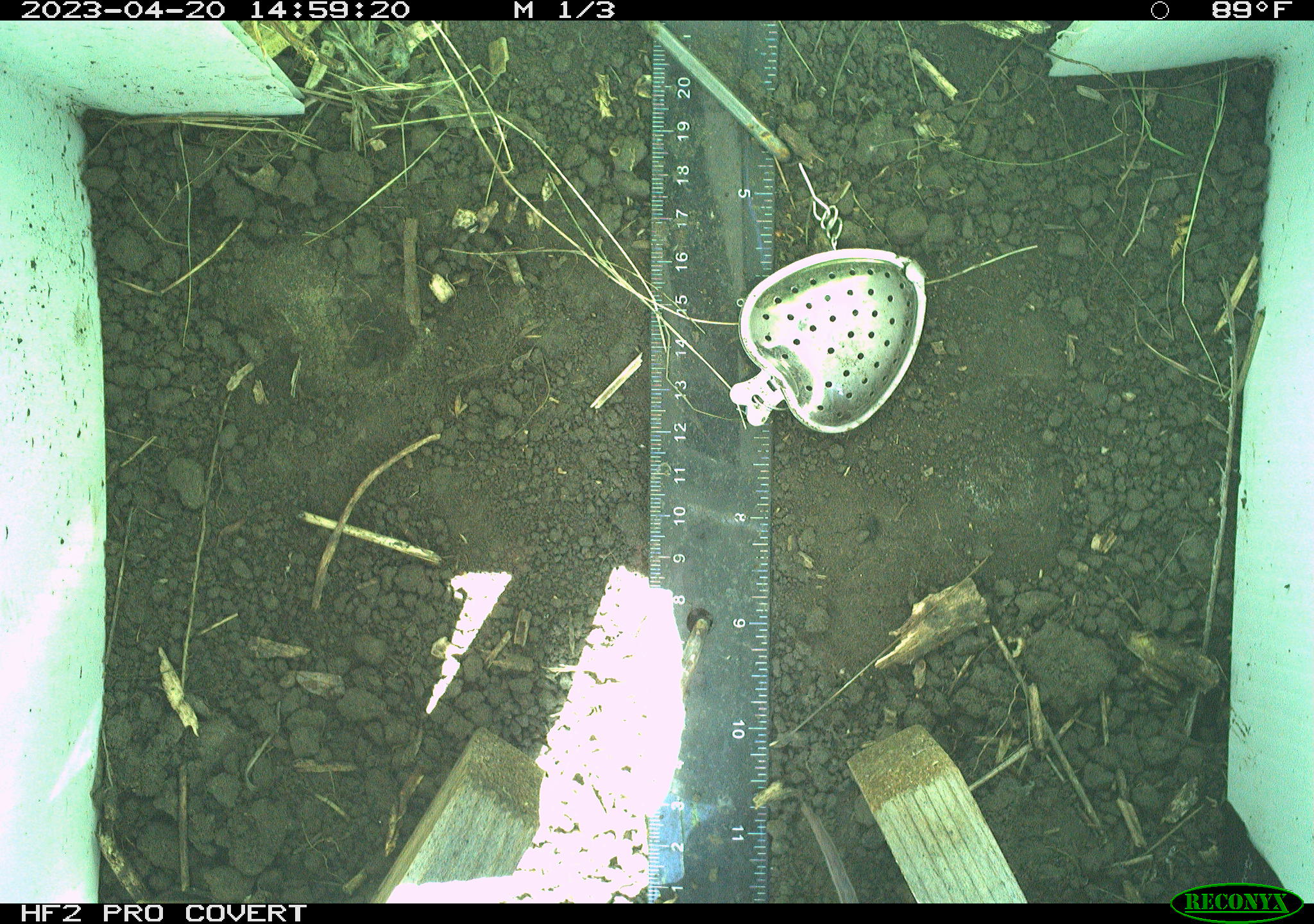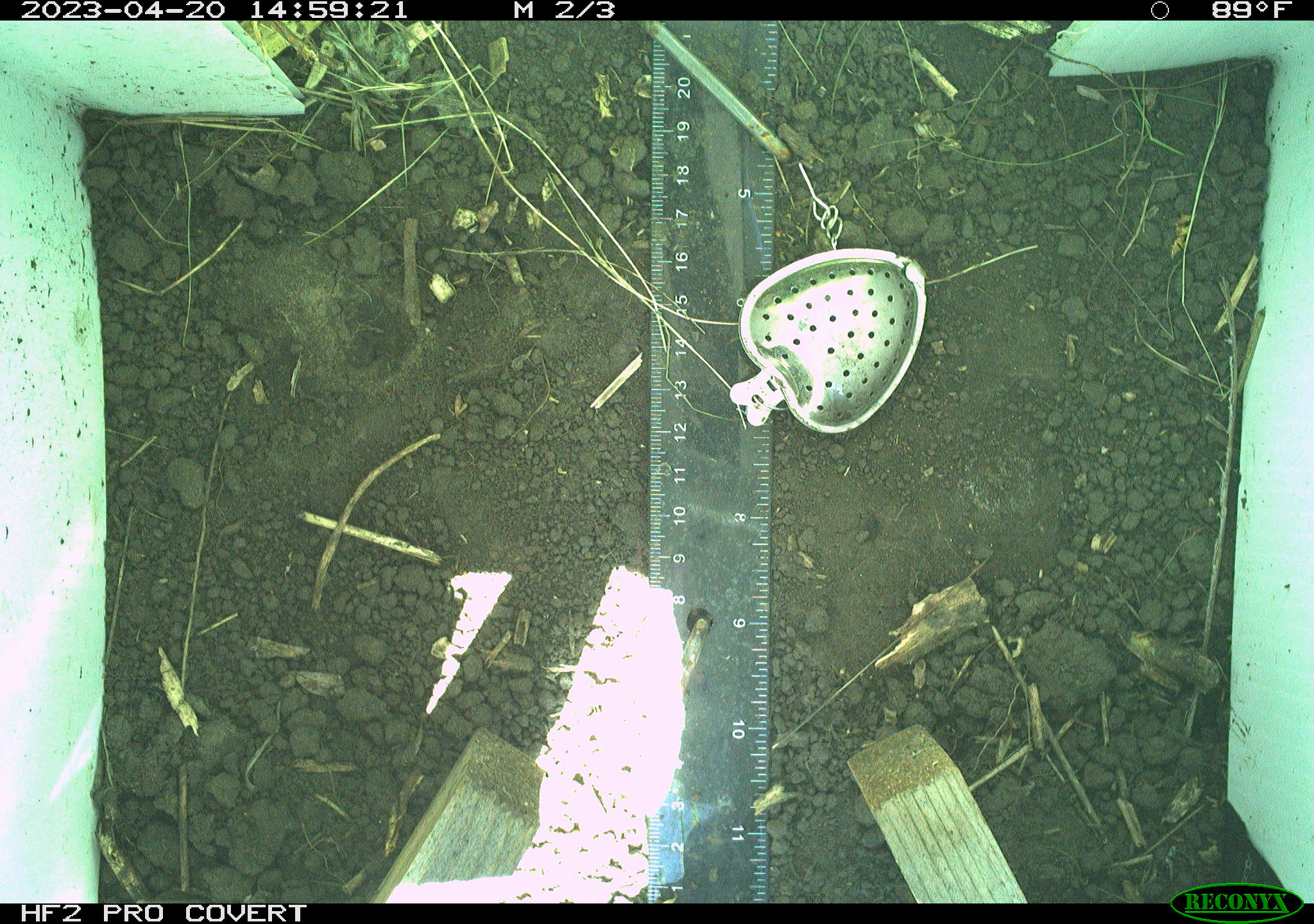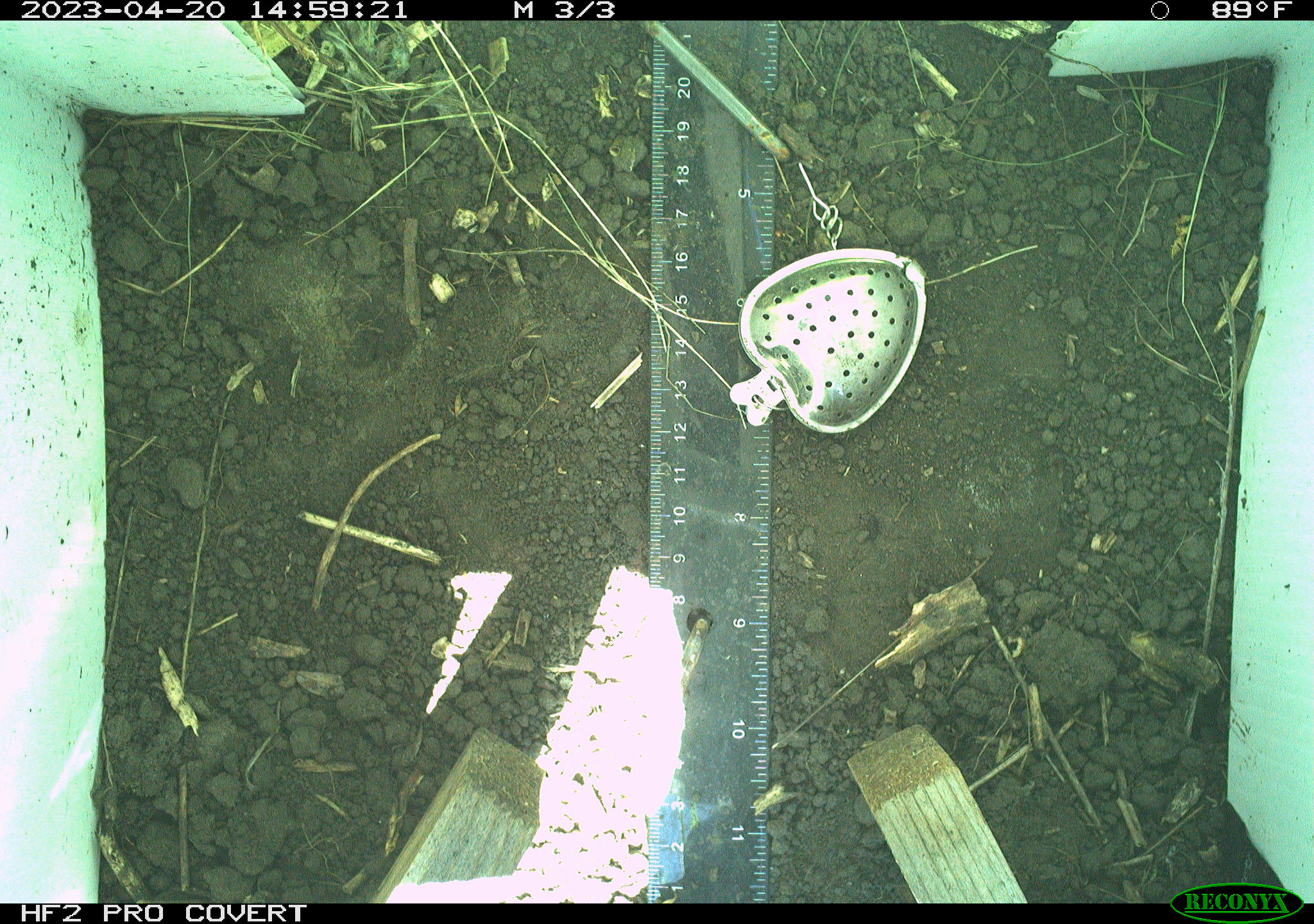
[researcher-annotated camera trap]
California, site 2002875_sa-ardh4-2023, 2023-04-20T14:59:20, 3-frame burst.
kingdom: Animalia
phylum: Chordata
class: Mammalia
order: Rodentia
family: Cricetidae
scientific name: Arvicolinae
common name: voles, lemmings, and muskrats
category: arvicolinae subfamily